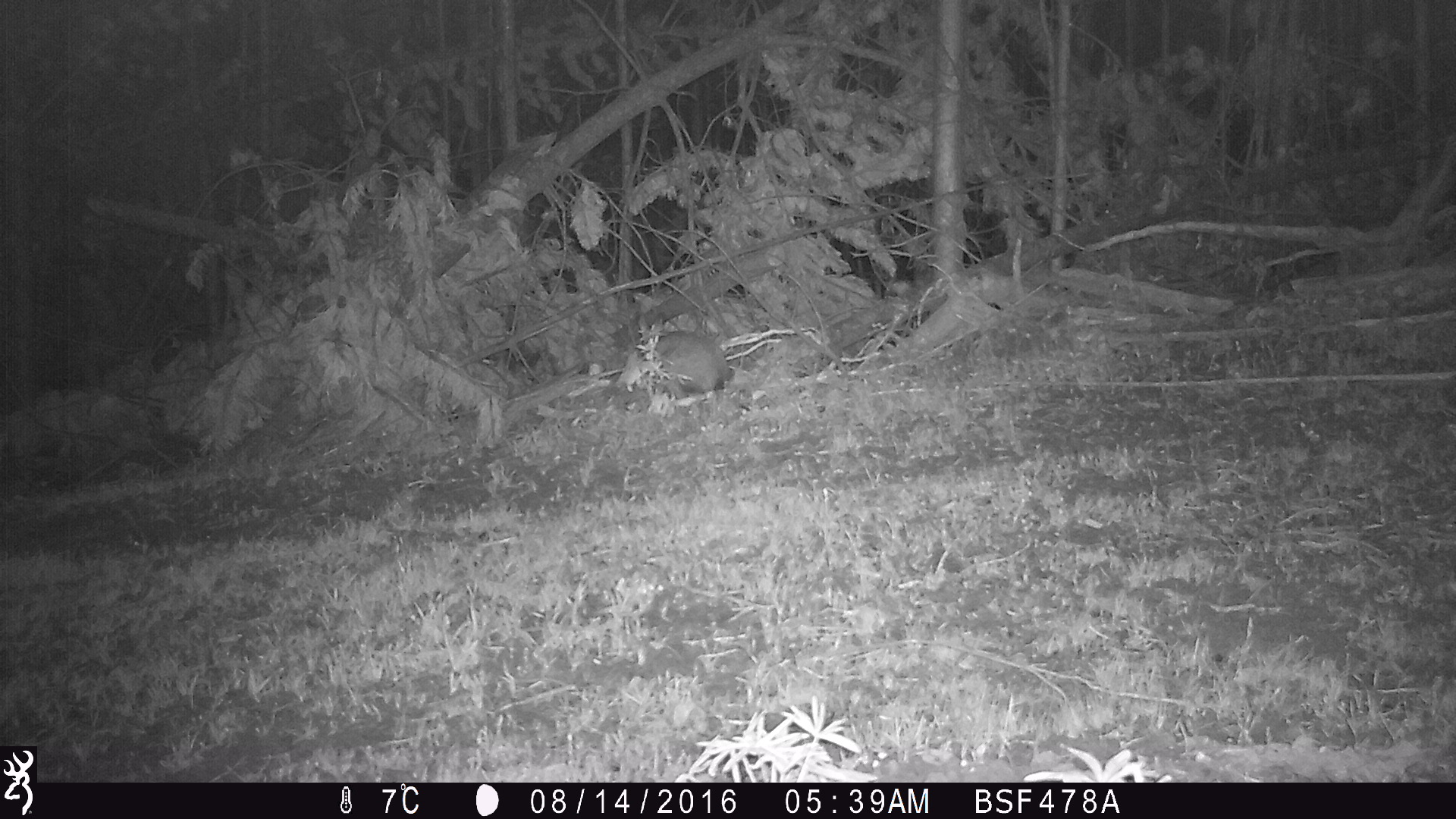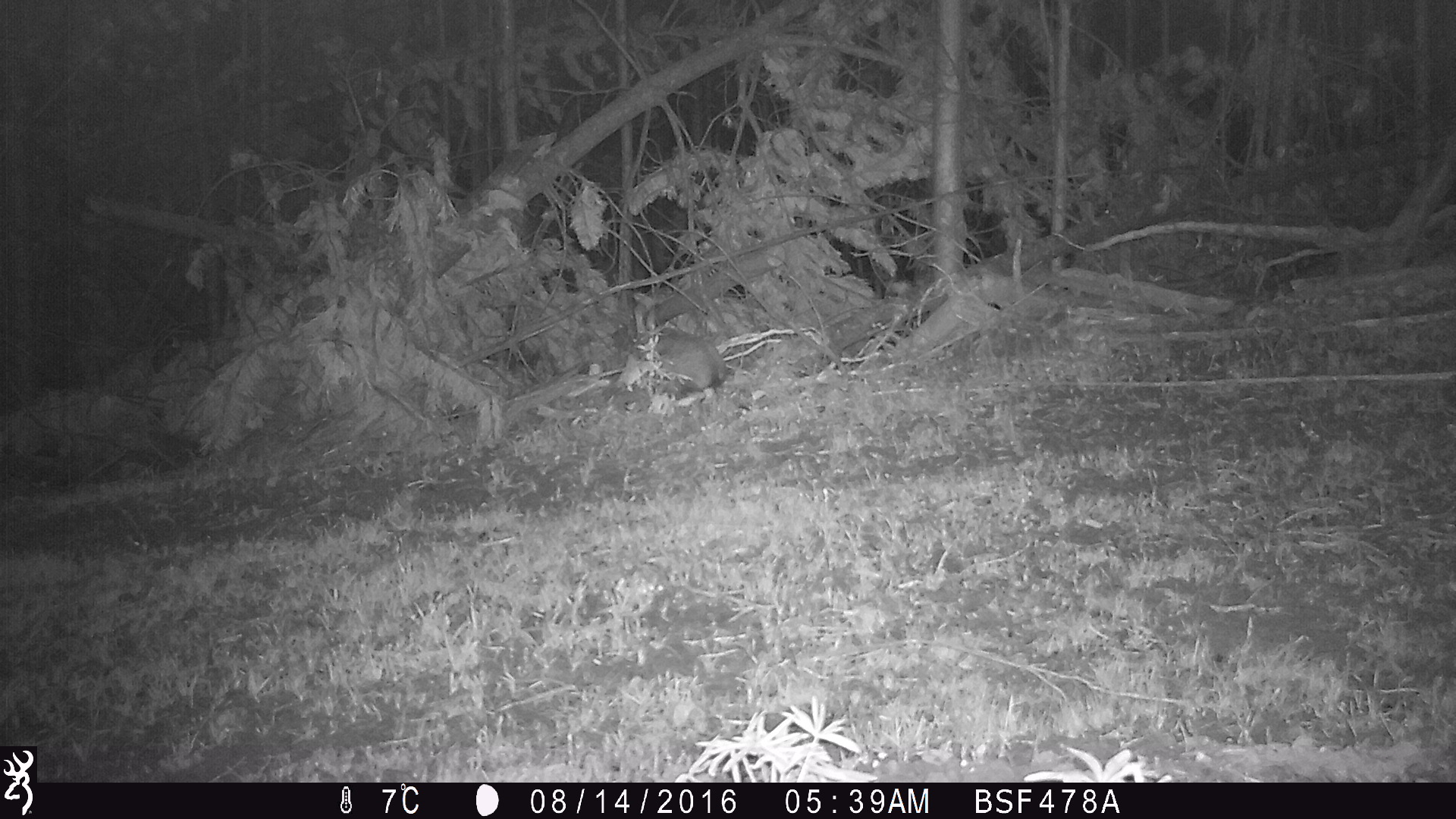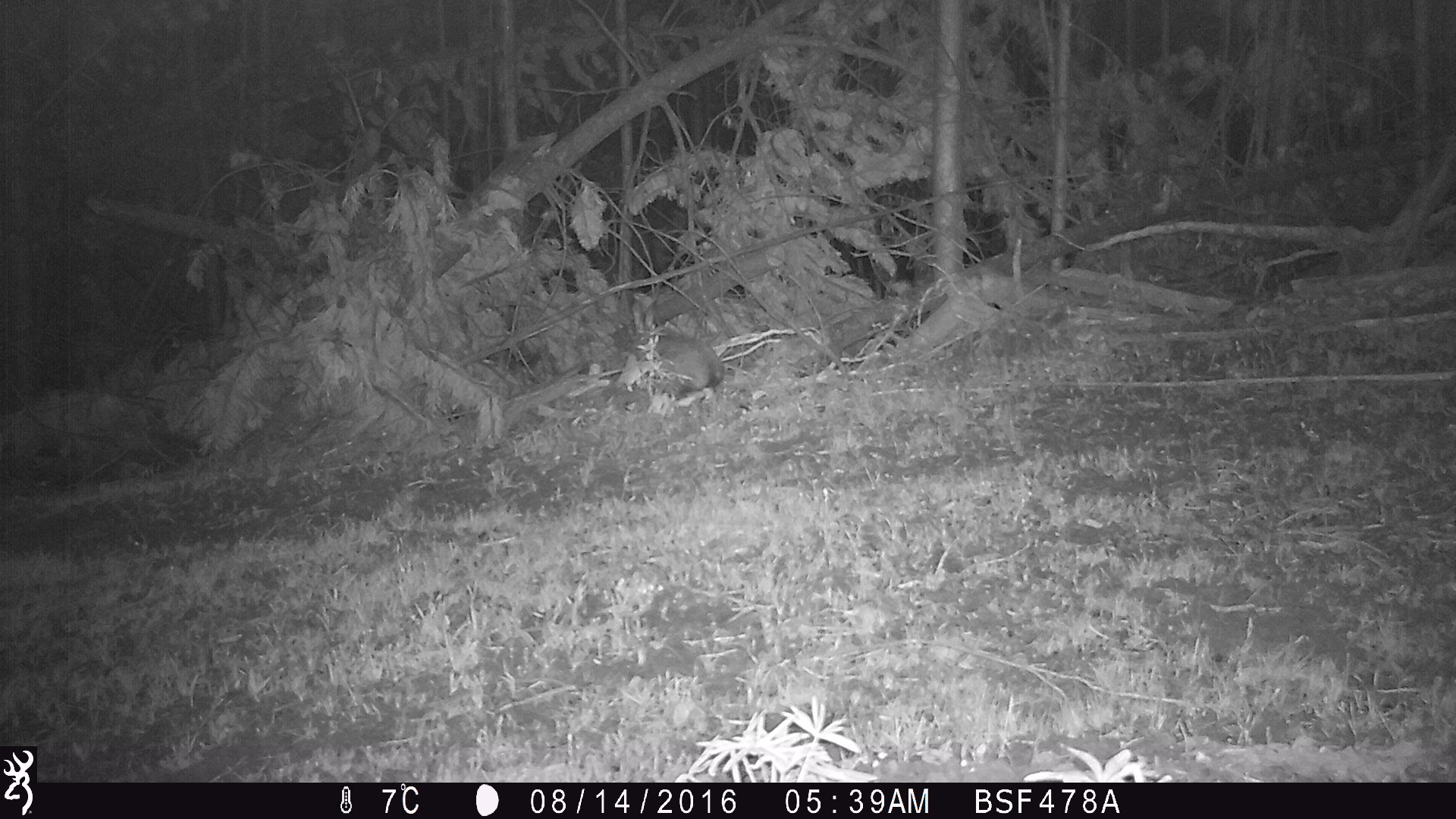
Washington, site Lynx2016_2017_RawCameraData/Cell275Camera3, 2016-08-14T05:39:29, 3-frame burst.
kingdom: Animalia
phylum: Chordata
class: Mammalia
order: Lagomorpha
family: Leporidae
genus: Lepus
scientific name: Lepus americanus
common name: snowshoe hare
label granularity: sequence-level